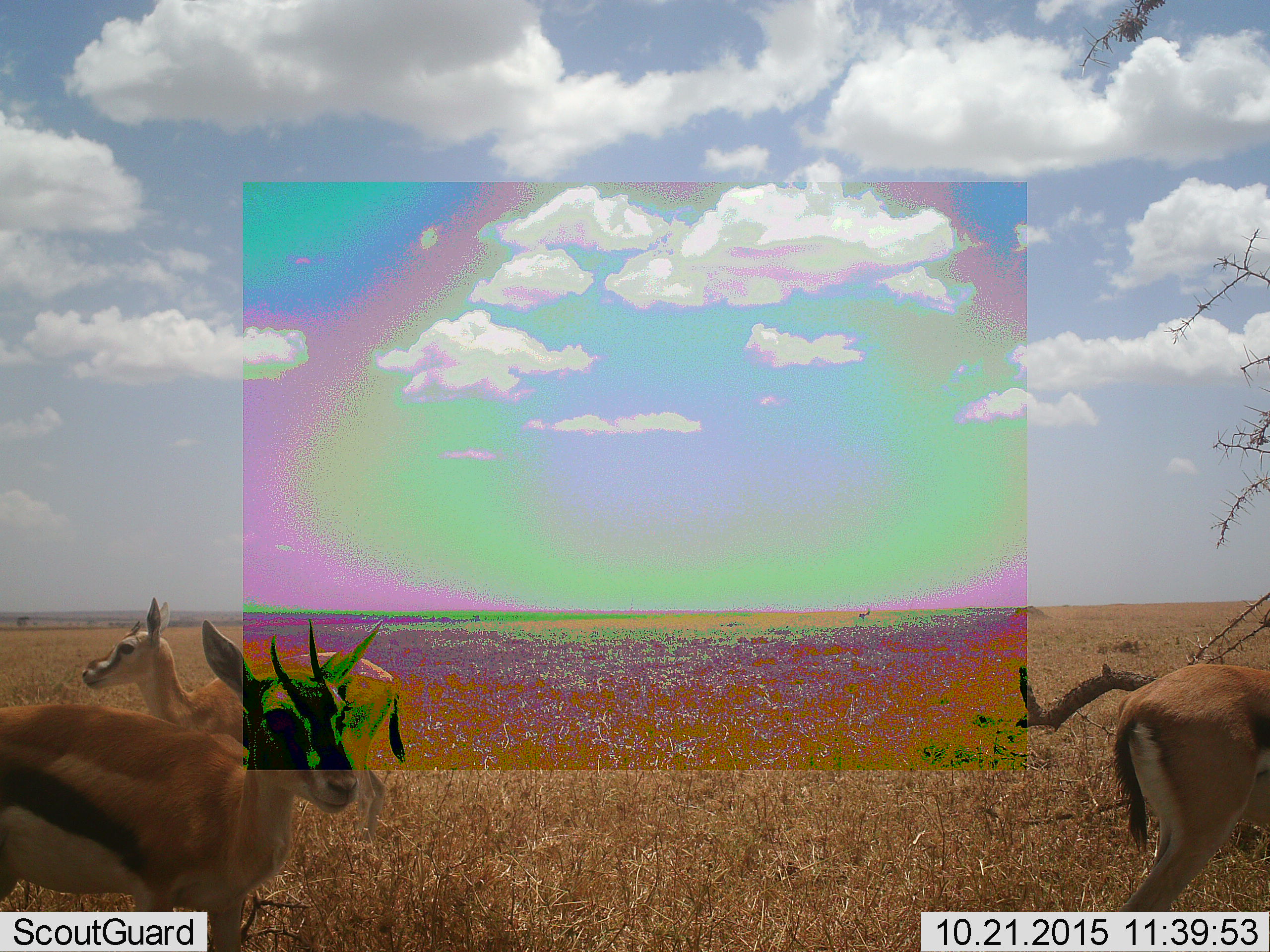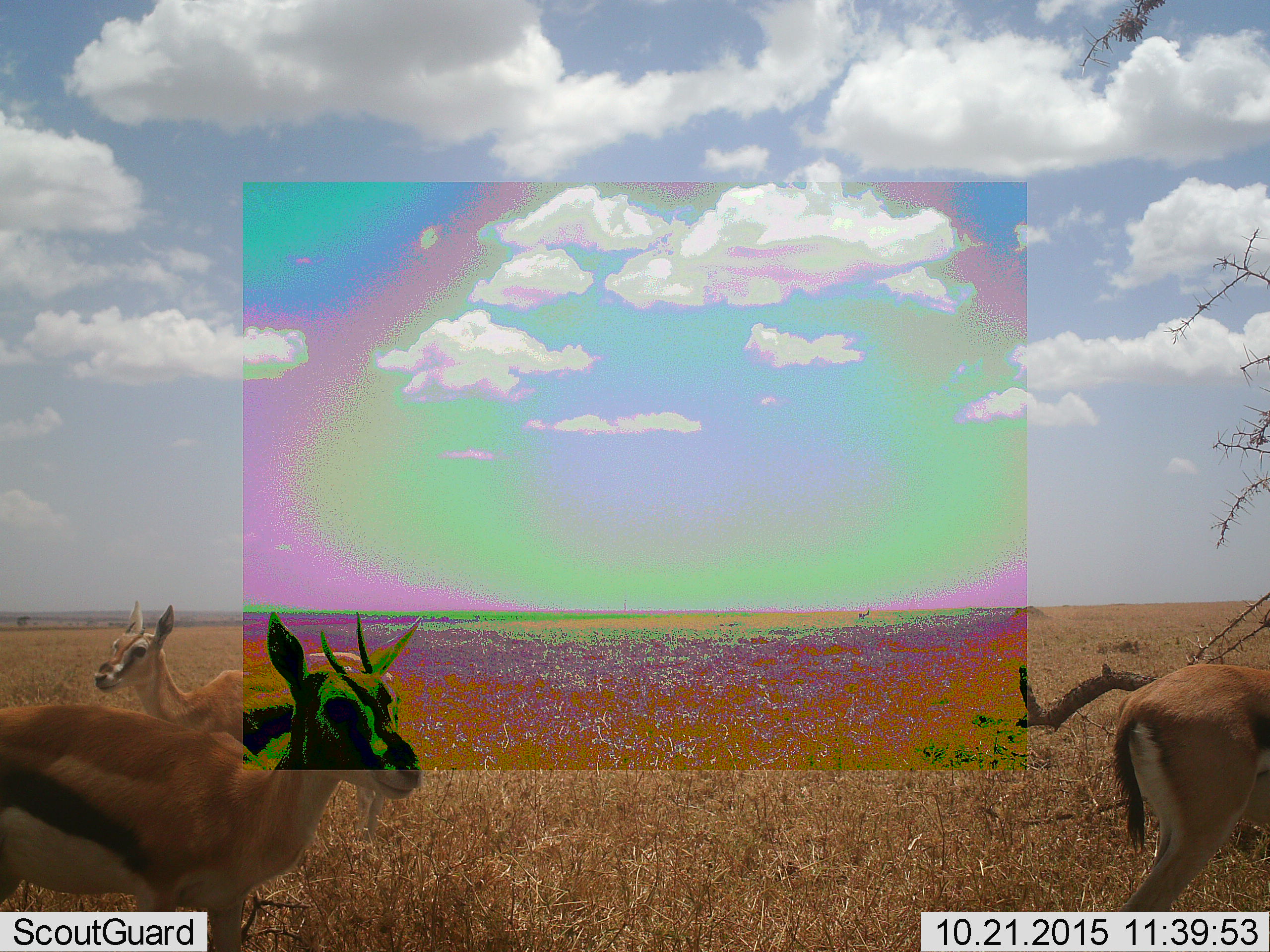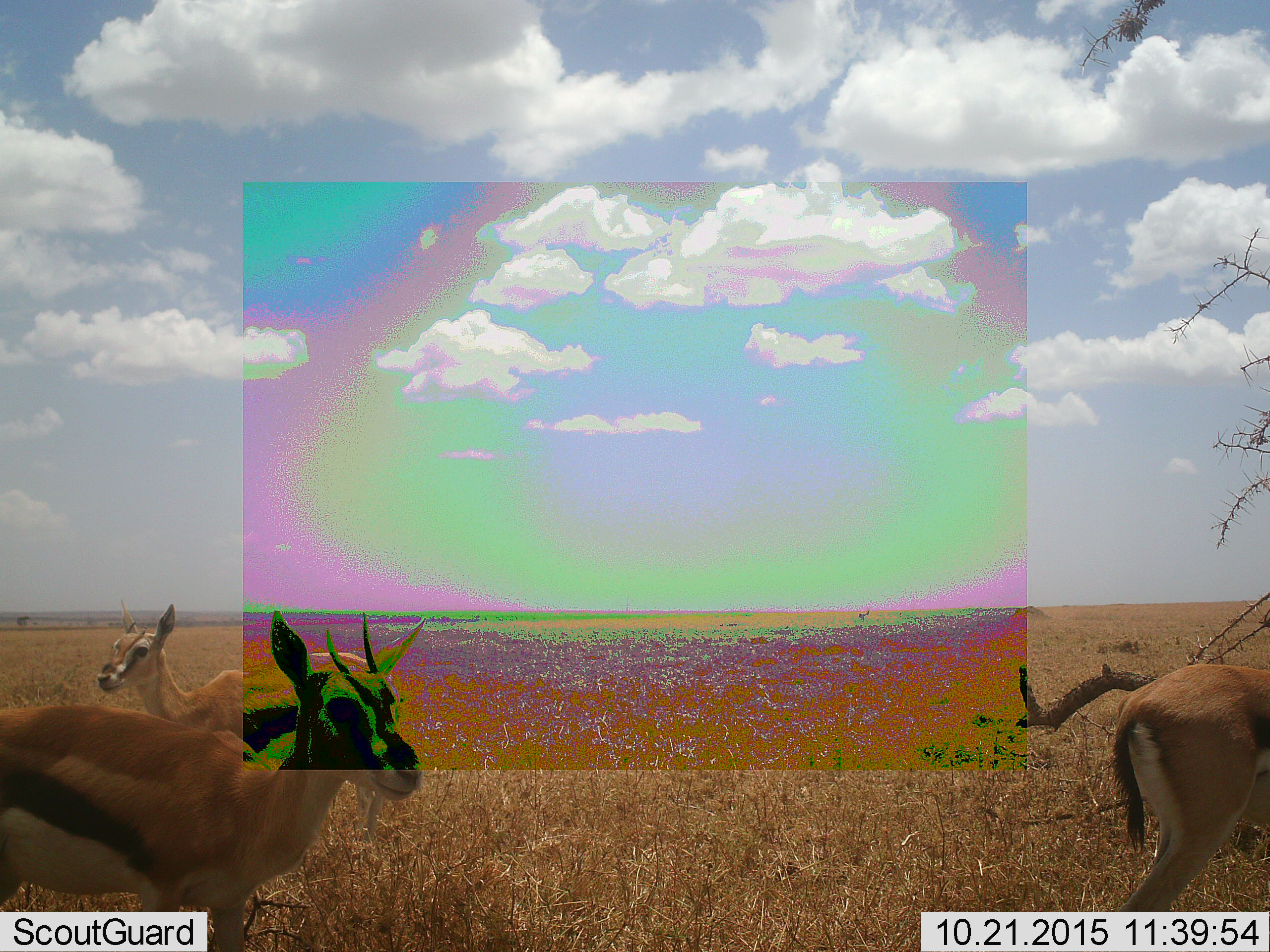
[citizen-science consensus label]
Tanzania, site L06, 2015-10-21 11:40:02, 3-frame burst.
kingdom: Animalia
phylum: Chordata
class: Mammalia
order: Artiodactyla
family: Bovidae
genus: Eudorcas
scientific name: Eudorcas thomsonii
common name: thomson's gazelle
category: gazellethomsons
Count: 3.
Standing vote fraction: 100%.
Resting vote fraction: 0%.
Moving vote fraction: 33%.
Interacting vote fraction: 0%.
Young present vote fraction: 11%.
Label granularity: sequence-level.